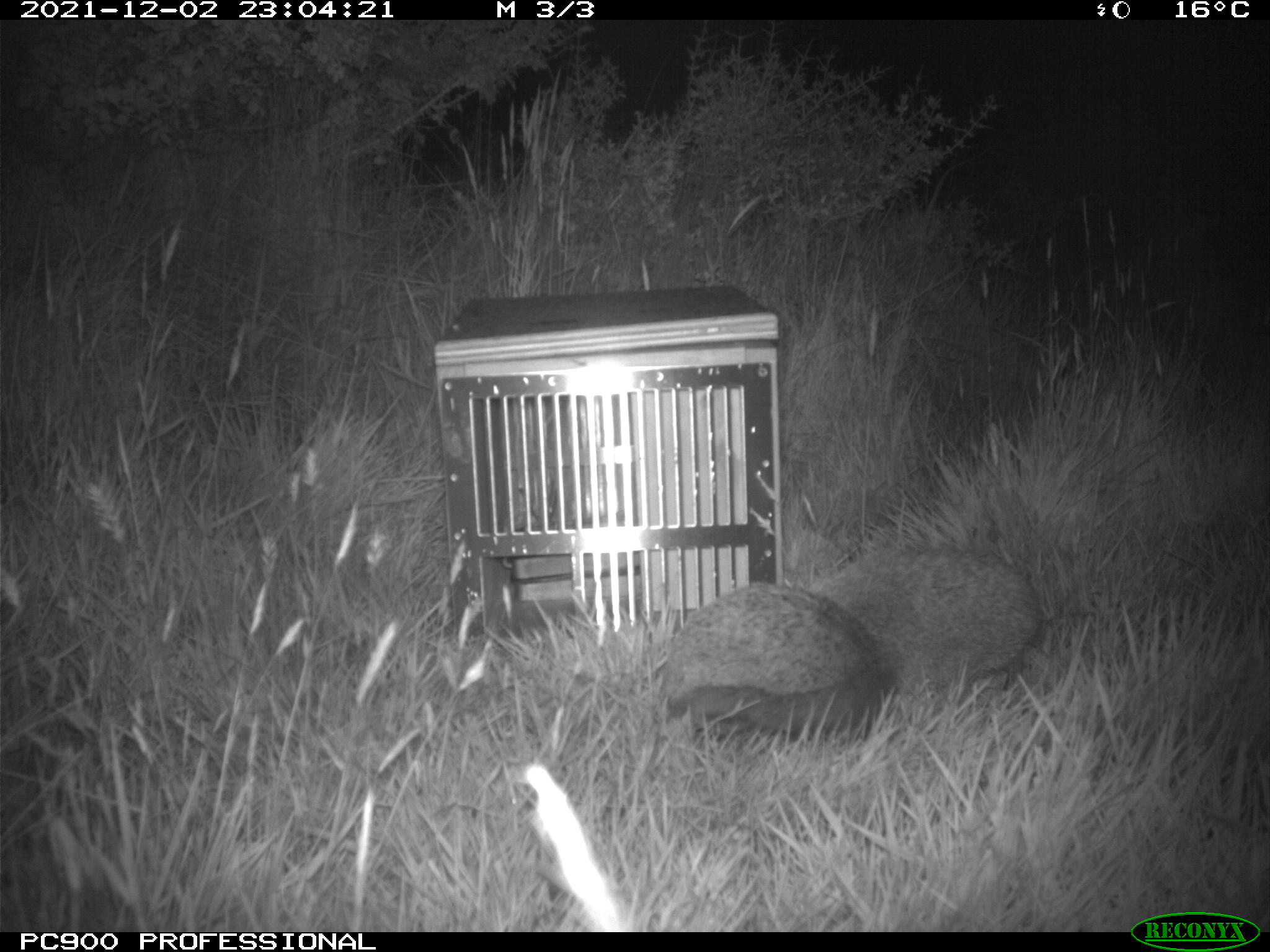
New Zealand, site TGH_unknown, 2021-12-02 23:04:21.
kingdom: Animalia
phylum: Chordata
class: Mammalia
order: Eulipotyphla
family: Erinaceidae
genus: Erinaceus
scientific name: Erinaceus europaeus europaeus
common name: european hedgehog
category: hedgehog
Hedgehog (european hedgehog) (Erinaceus europaeus europaeus).